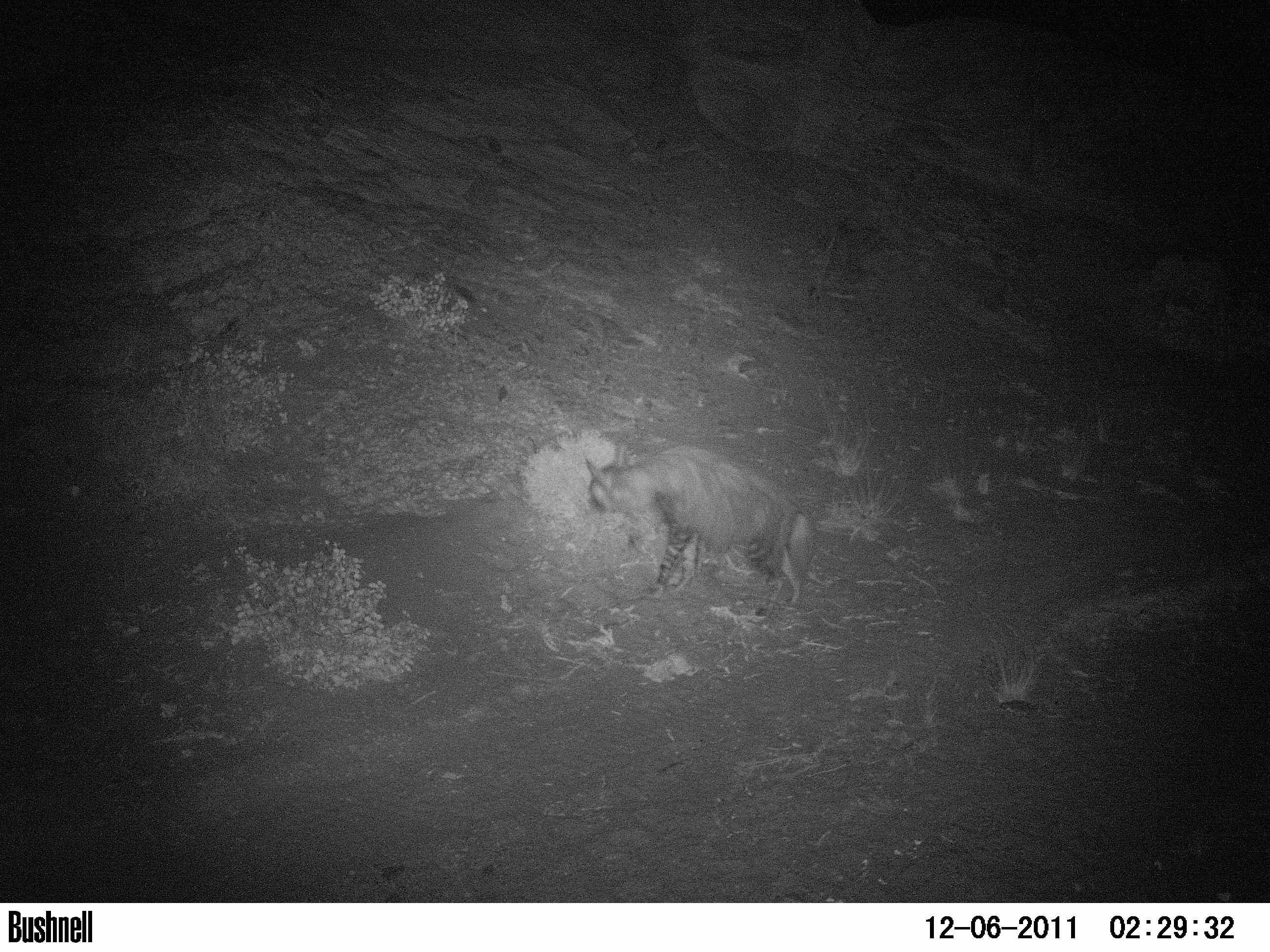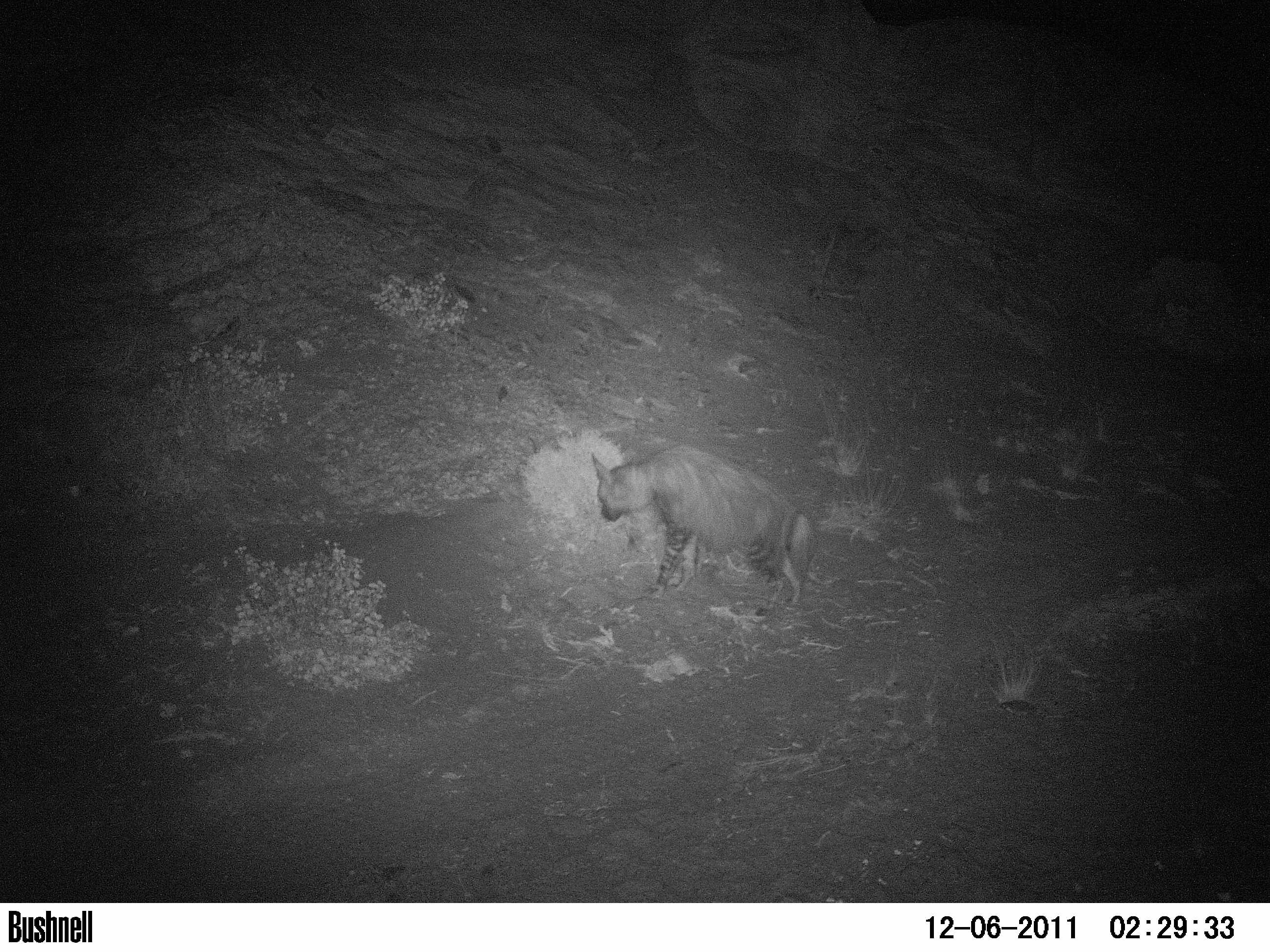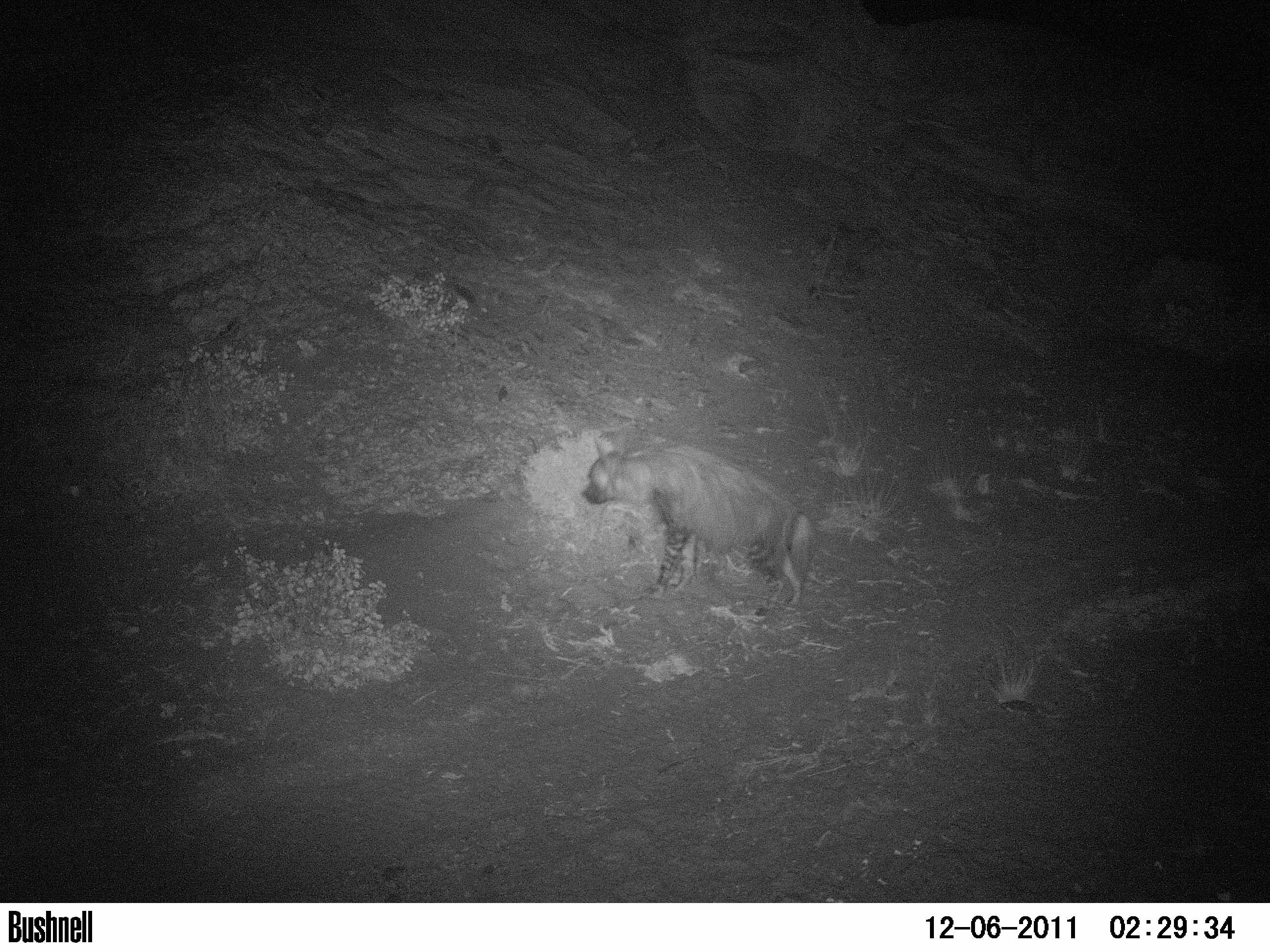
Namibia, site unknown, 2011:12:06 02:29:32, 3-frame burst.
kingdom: Animalia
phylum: Chordata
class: Mammalia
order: Carnivora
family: Hyaenidae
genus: Parahyaena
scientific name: Parahyaena brunnea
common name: brown hyena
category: hyaena brunnea